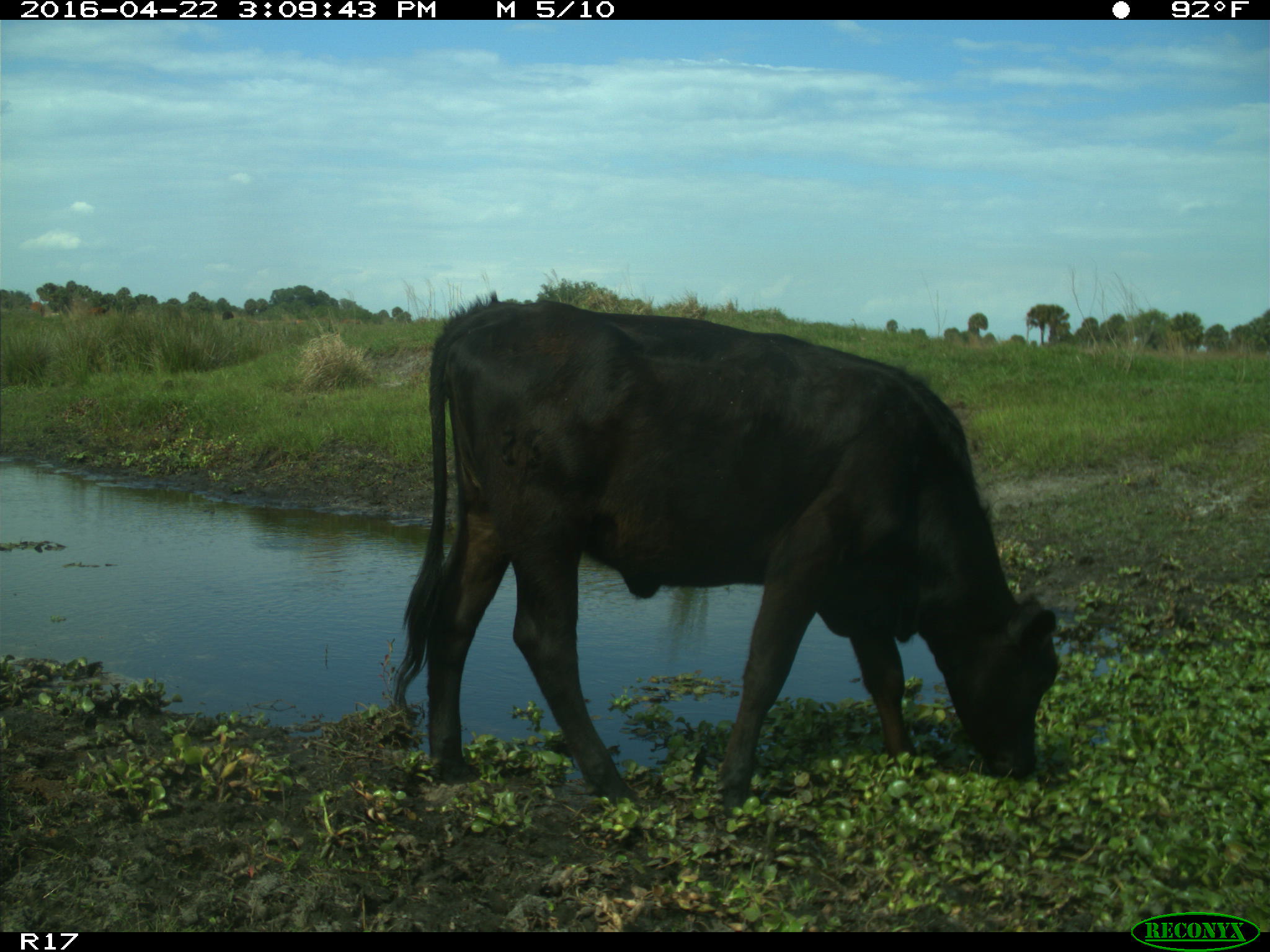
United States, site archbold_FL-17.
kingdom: Animalia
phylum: Chordata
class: Mammalia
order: Artiodactyla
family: Bovidae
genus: Bos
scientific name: Bos taurus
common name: domestic cow